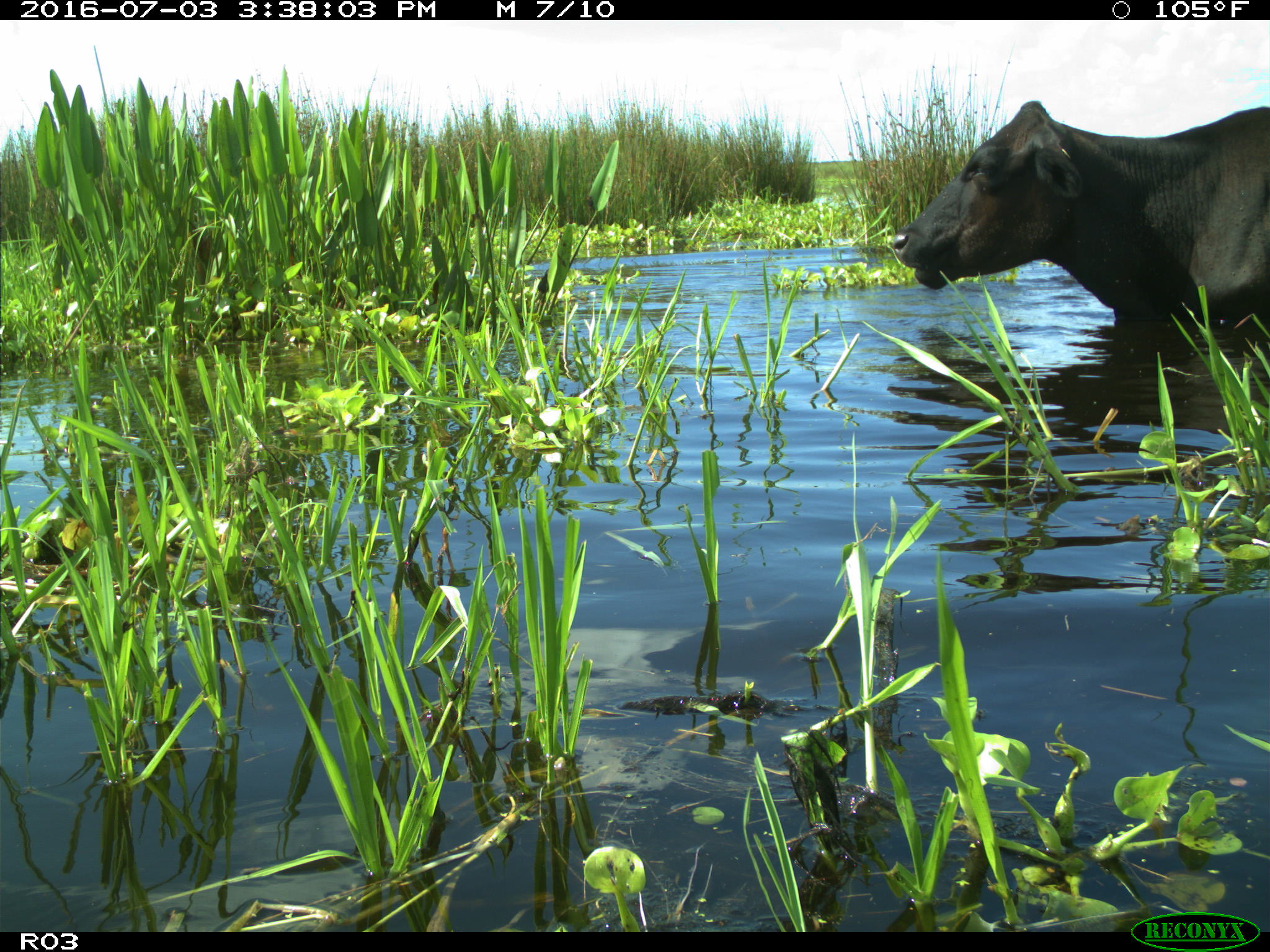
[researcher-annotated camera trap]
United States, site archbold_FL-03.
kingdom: Animalia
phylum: Chordata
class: Mammalia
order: Artiodactyla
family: Bovidae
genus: Bos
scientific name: Bos taurus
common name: domestic cow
Bos taurus (domestic cow).